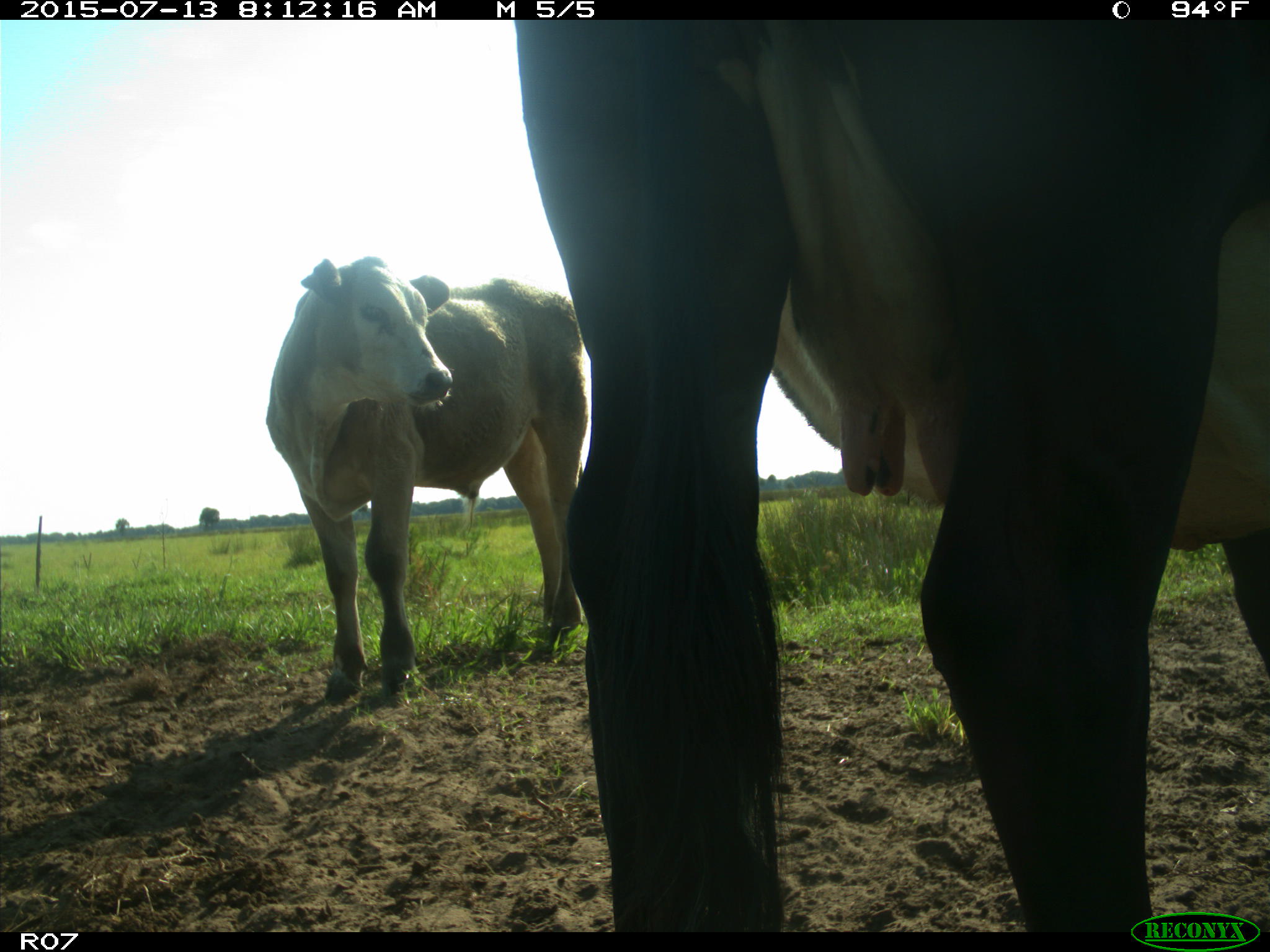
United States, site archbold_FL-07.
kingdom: Animalia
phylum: Chordata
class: Mammalia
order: Artiodactyla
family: Bovidae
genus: Bos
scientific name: Bos taurus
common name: domestic cow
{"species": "Bos taurus (domestic cow)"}